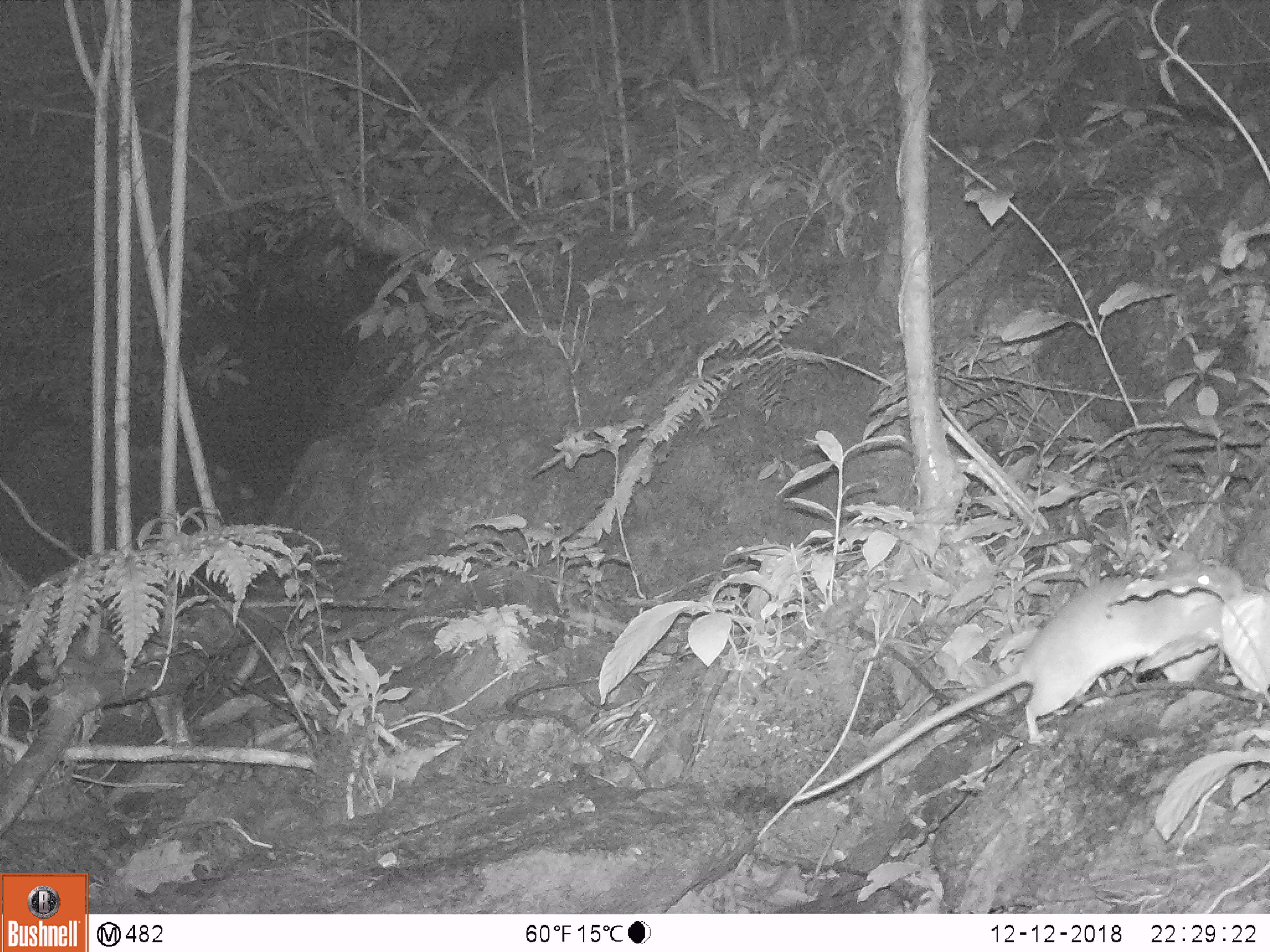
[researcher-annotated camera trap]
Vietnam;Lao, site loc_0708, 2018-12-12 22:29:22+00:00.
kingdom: Animalia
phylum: Chordata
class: Mammalia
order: Rodentia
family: Muridae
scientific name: Muridae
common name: old-world mice and rats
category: unidentified murid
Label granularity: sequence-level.